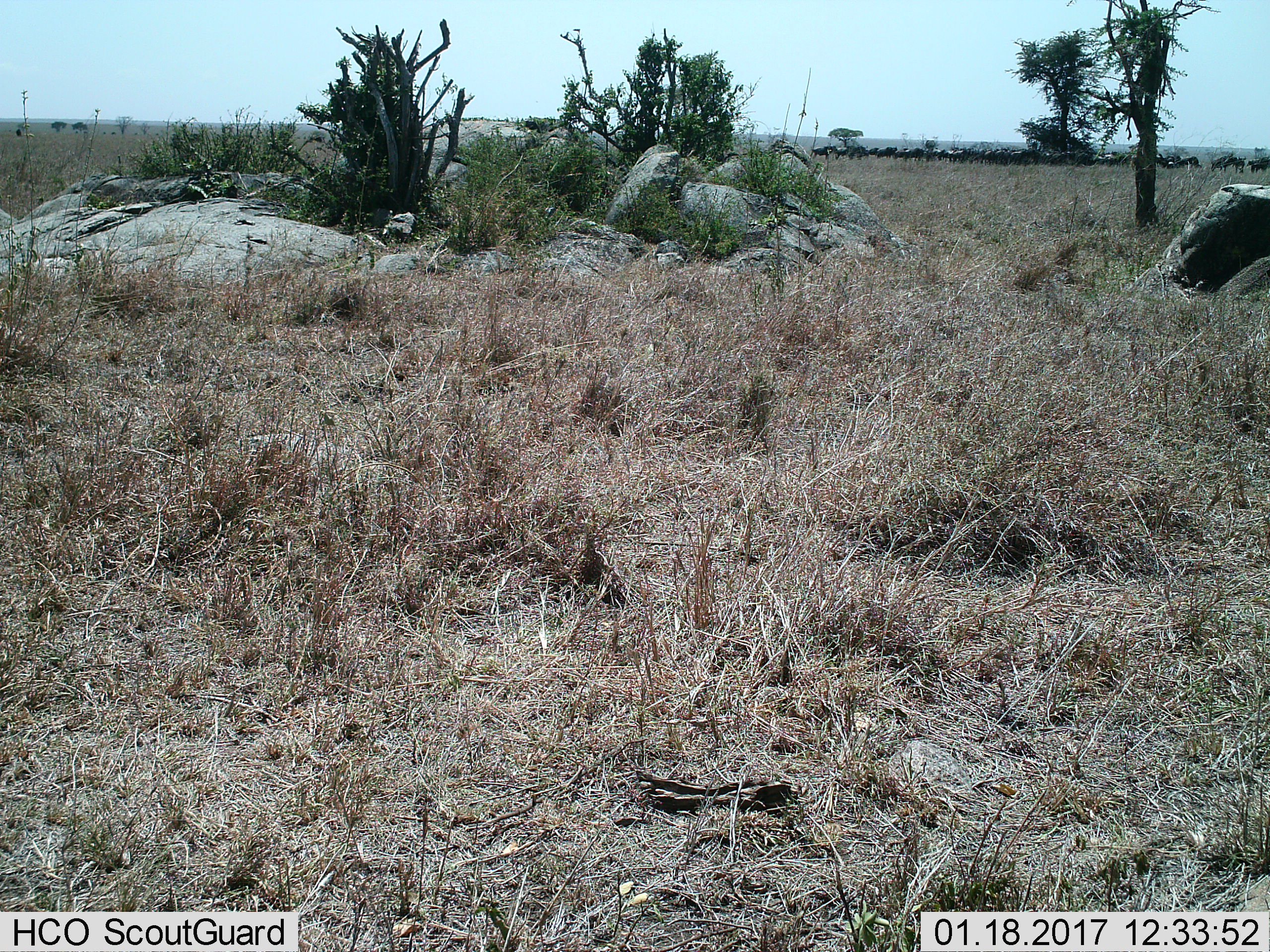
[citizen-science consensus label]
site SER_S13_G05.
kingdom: Animalia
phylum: Chordata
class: Mammalia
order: Artiodactyla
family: Bovidae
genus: Connochaetes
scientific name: Connochaetes taurinus taurinus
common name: blue wildebeest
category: wildebeestblue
Wildebeestblue (blue wildebeest) (Connochaetes taurinus taurinus), count 11-50. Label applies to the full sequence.